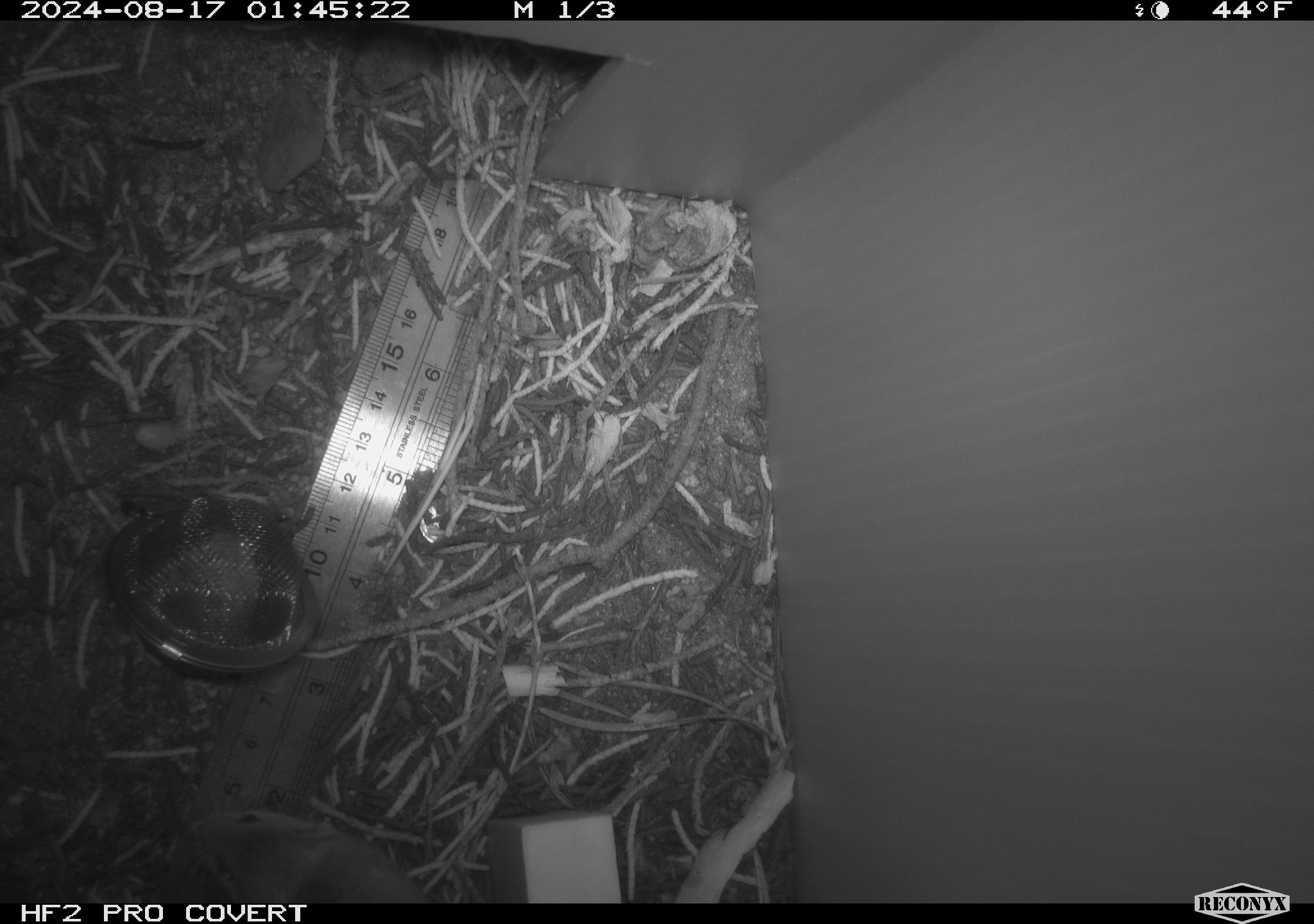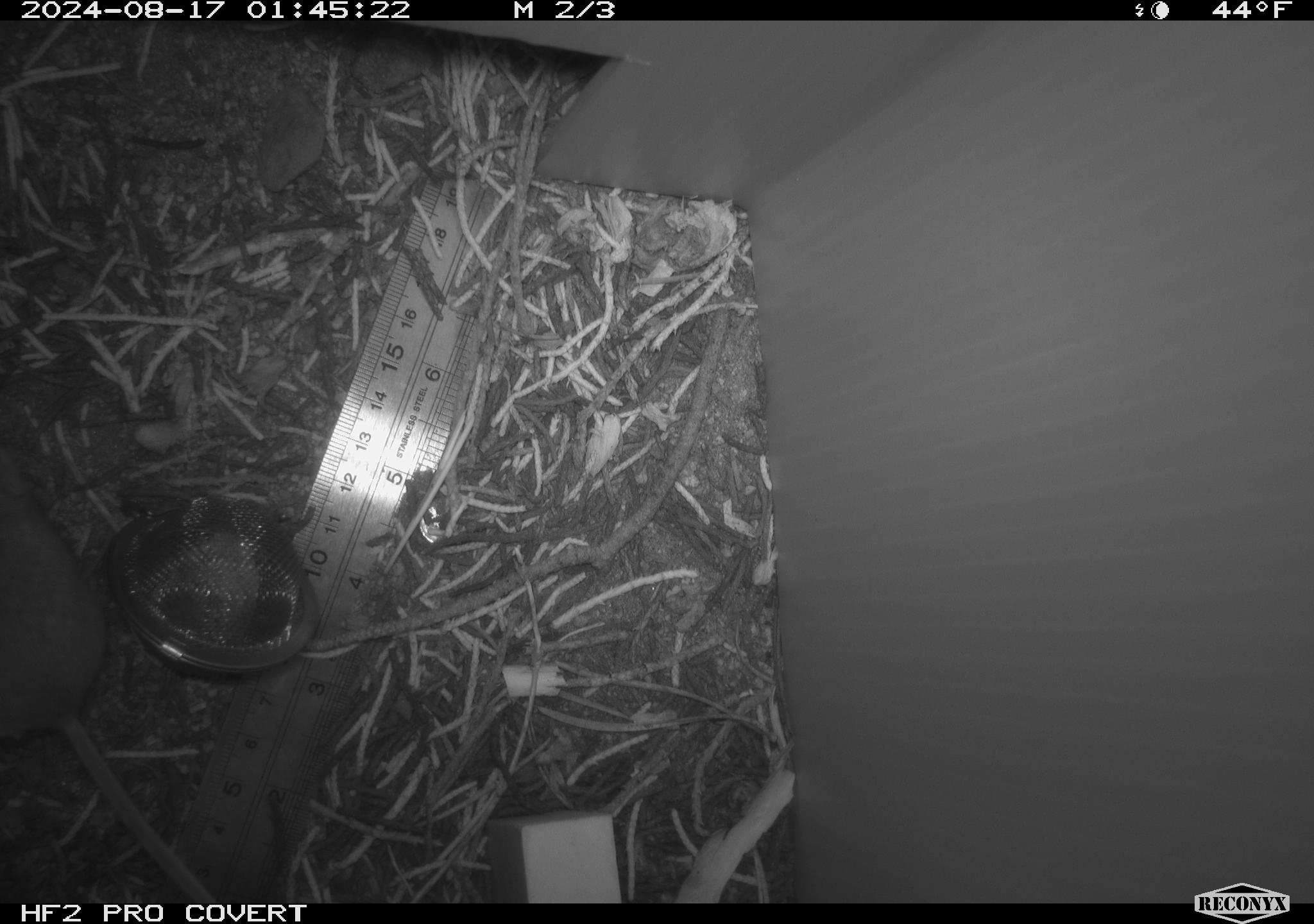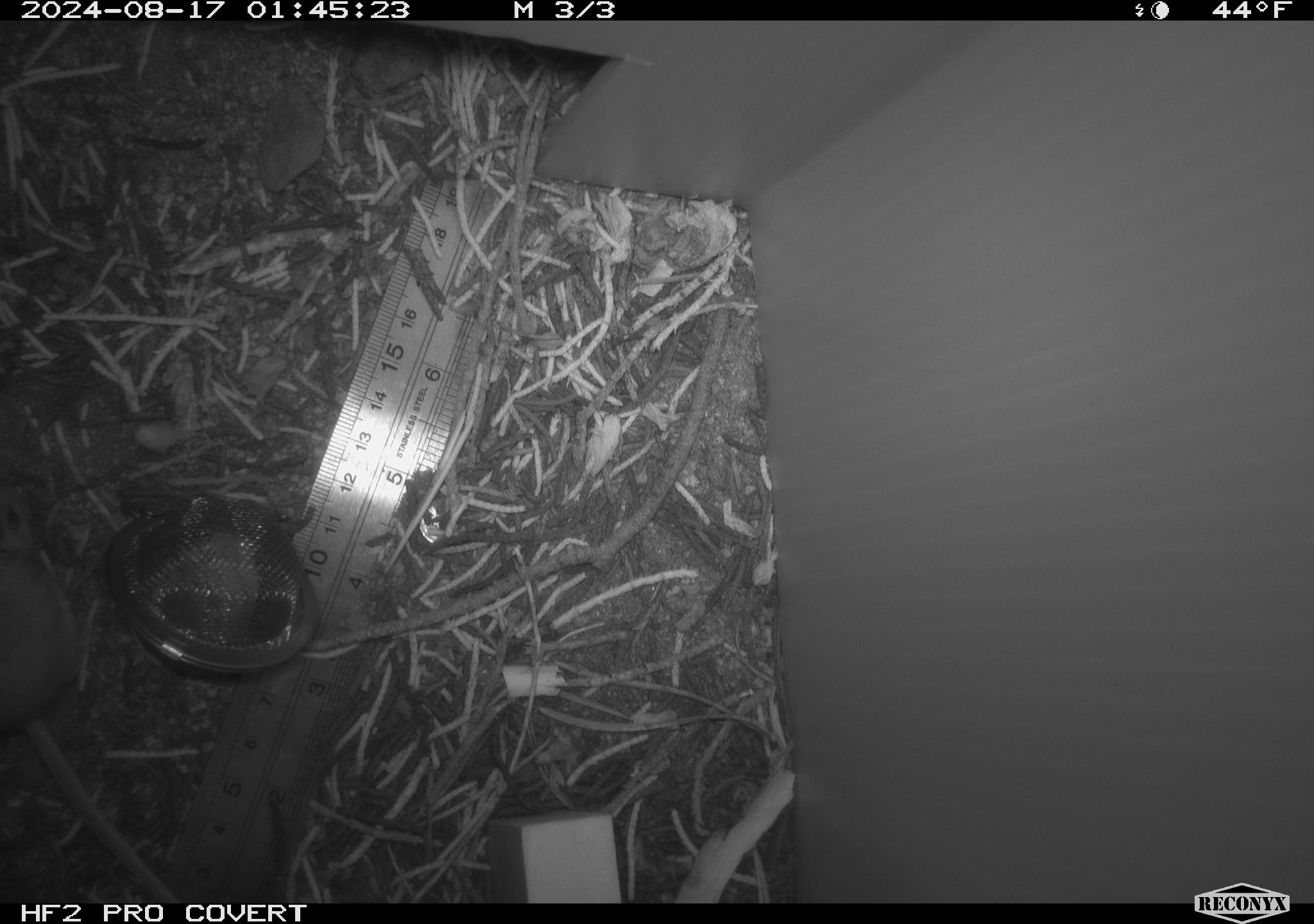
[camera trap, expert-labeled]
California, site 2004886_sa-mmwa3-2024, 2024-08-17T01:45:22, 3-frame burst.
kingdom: Animalia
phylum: Chordata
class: Mammalia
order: Rodentia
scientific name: Rodentia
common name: mouse species